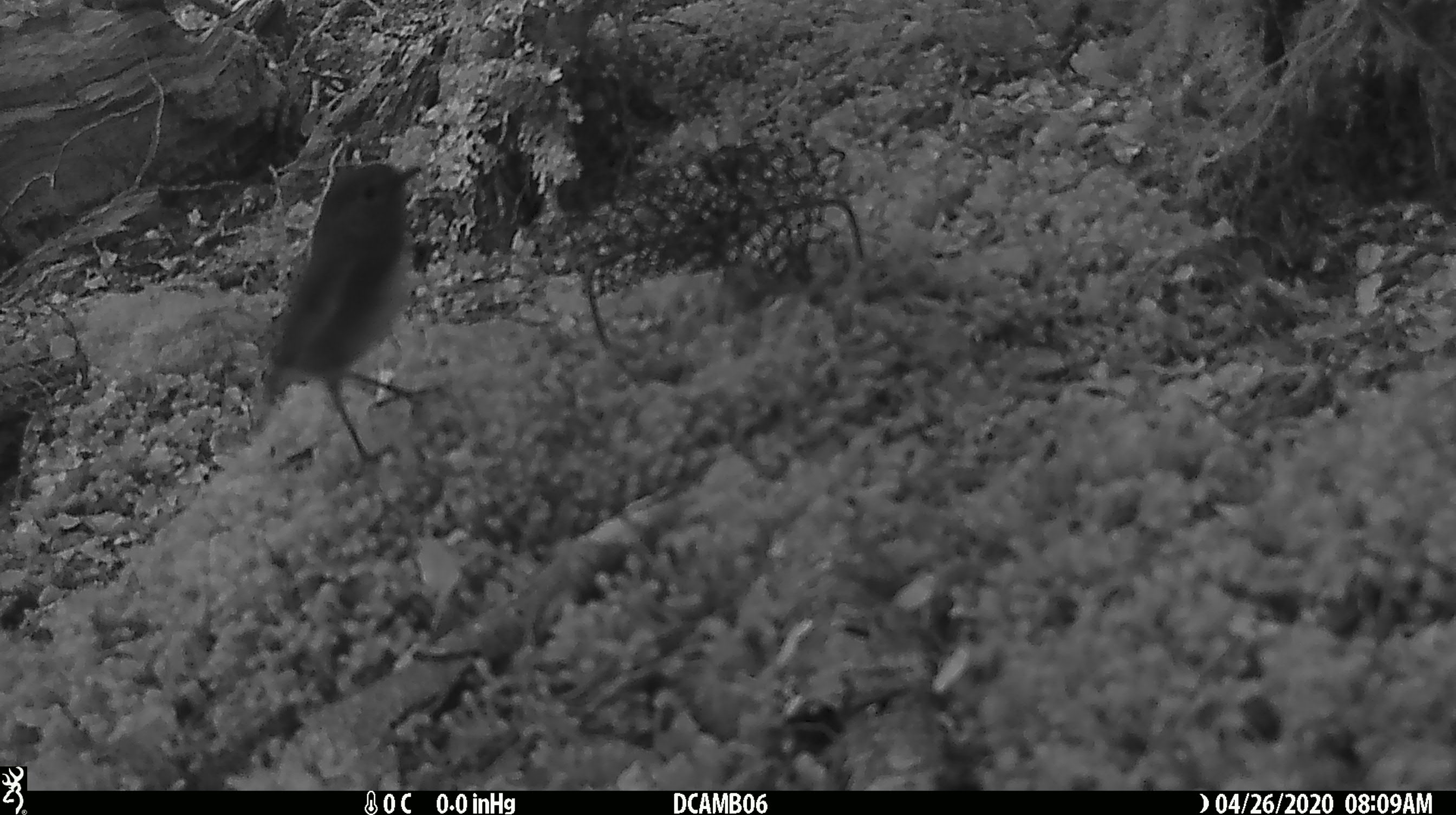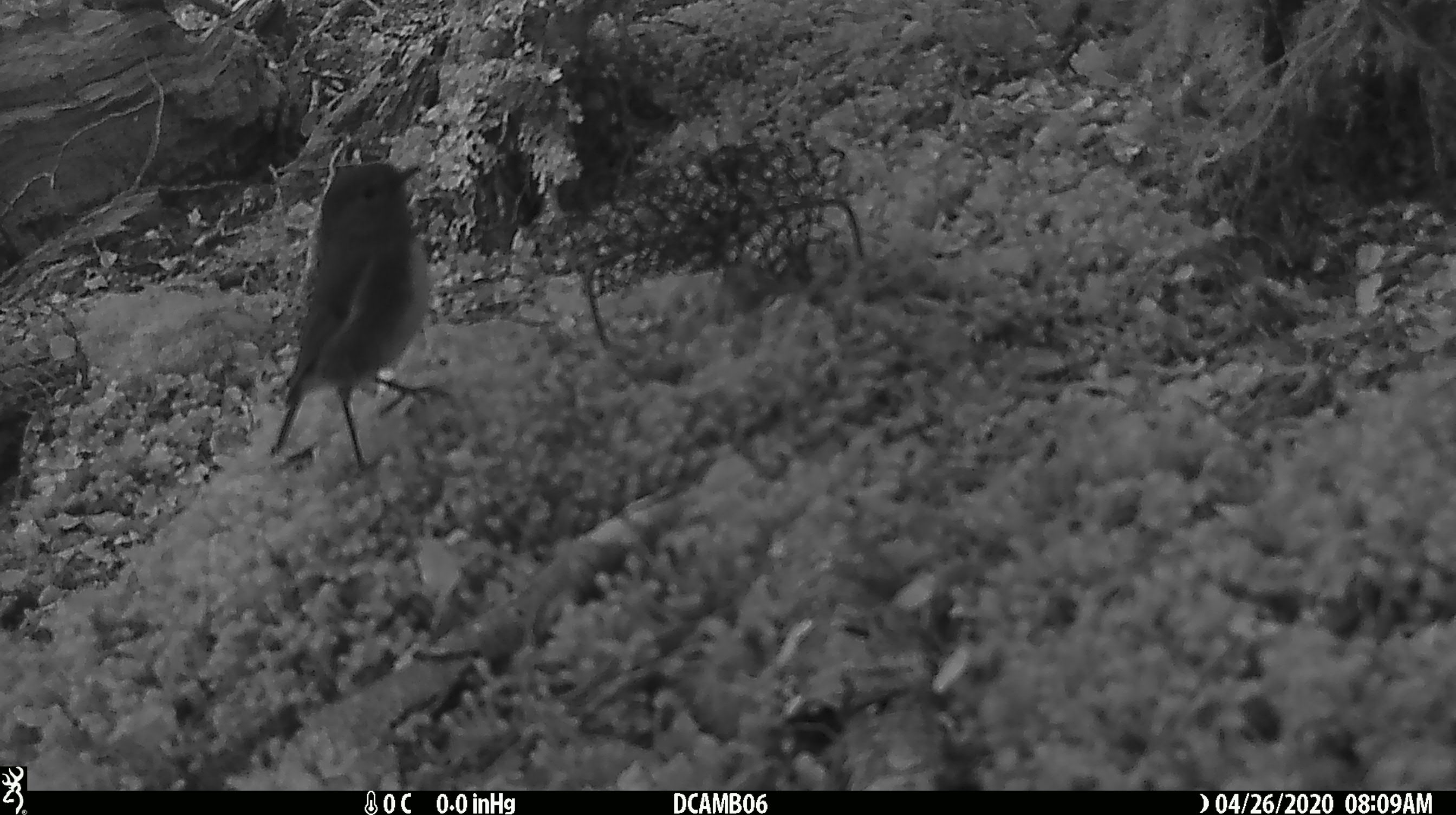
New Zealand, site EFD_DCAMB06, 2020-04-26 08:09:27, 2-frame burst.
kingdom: Animalia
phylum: Chordata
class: Aves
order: Passeriformes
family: Petroicidae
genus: Petroica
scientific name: Petroica australis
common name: new zealand robin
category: robin